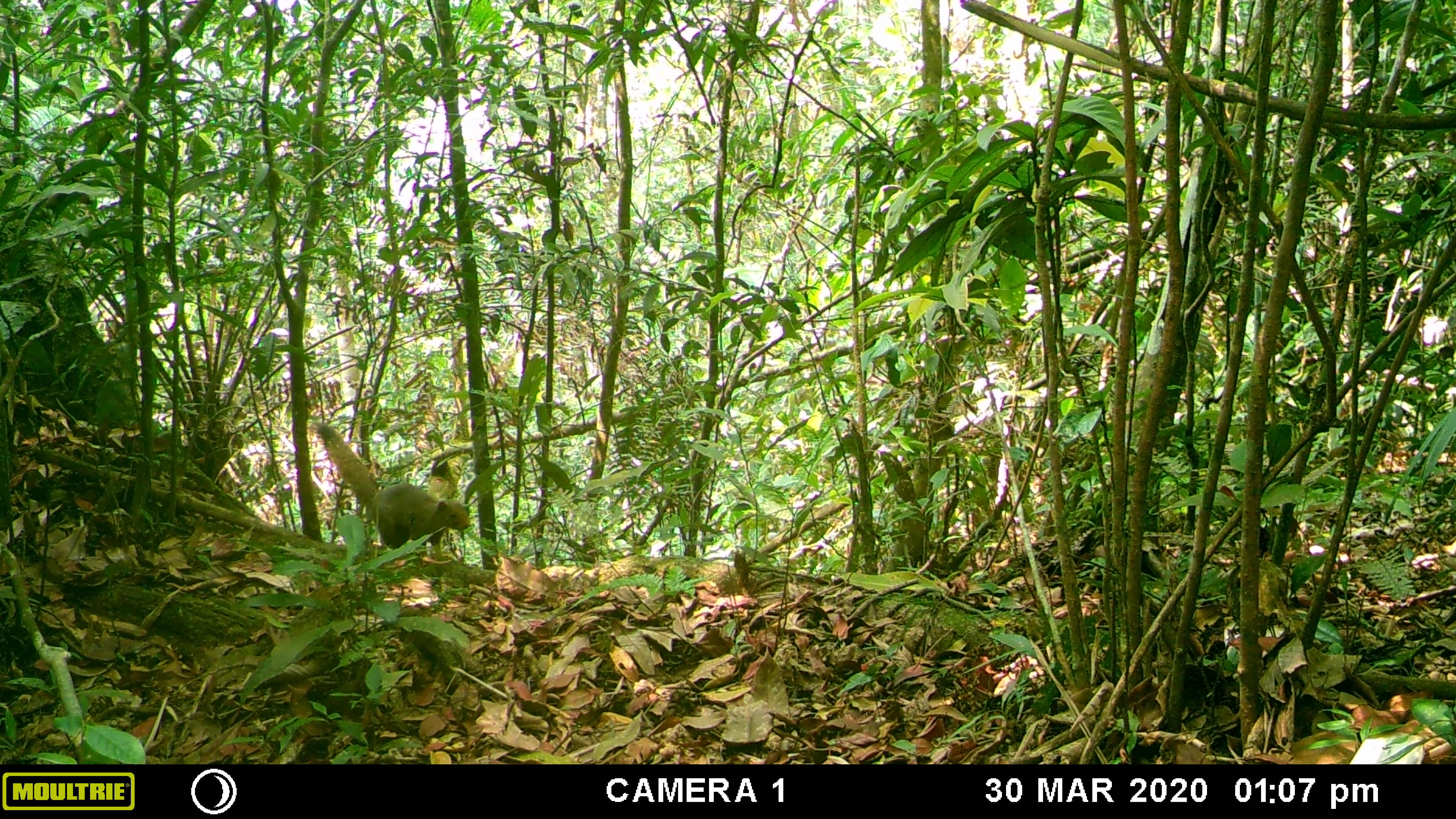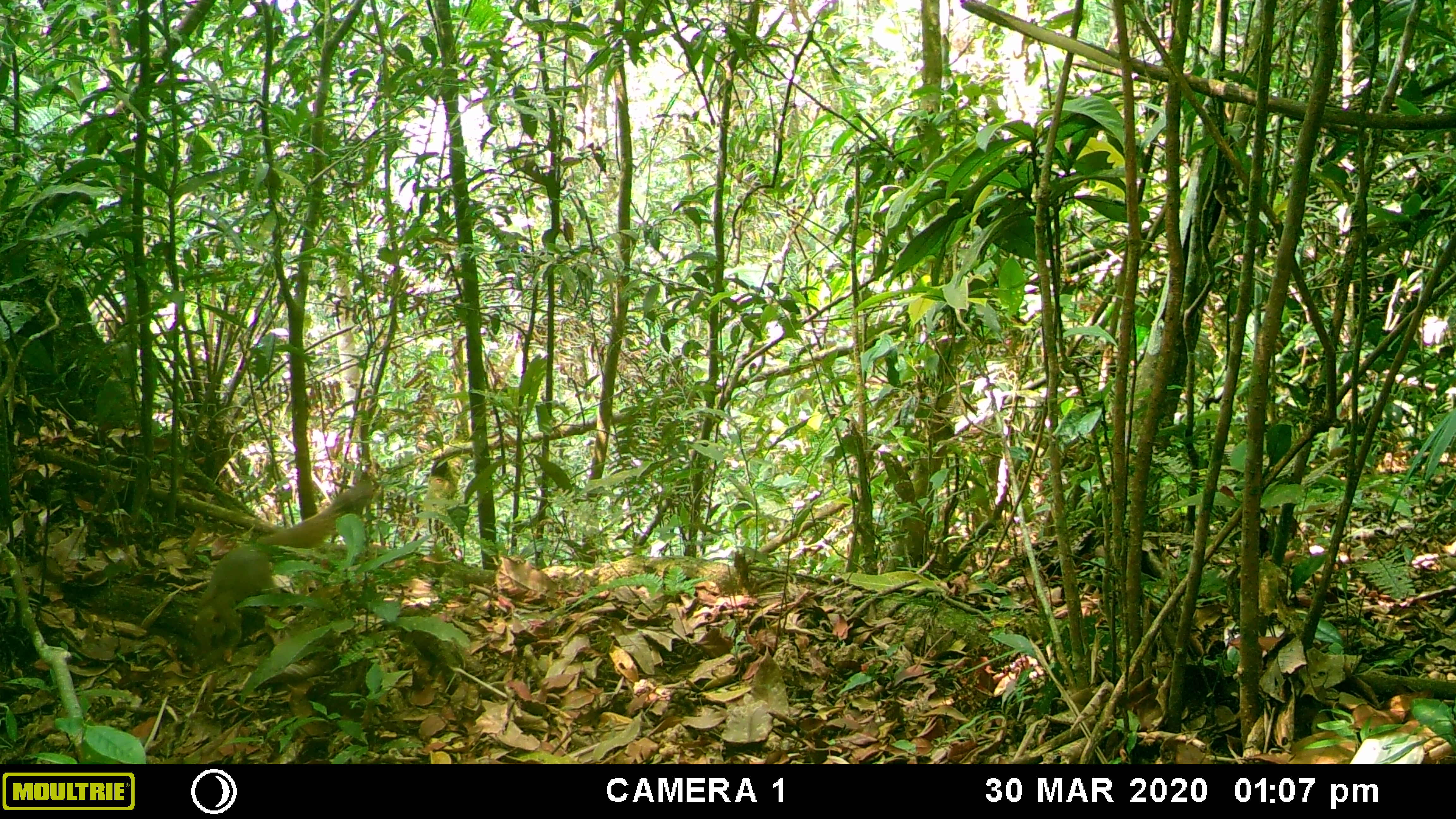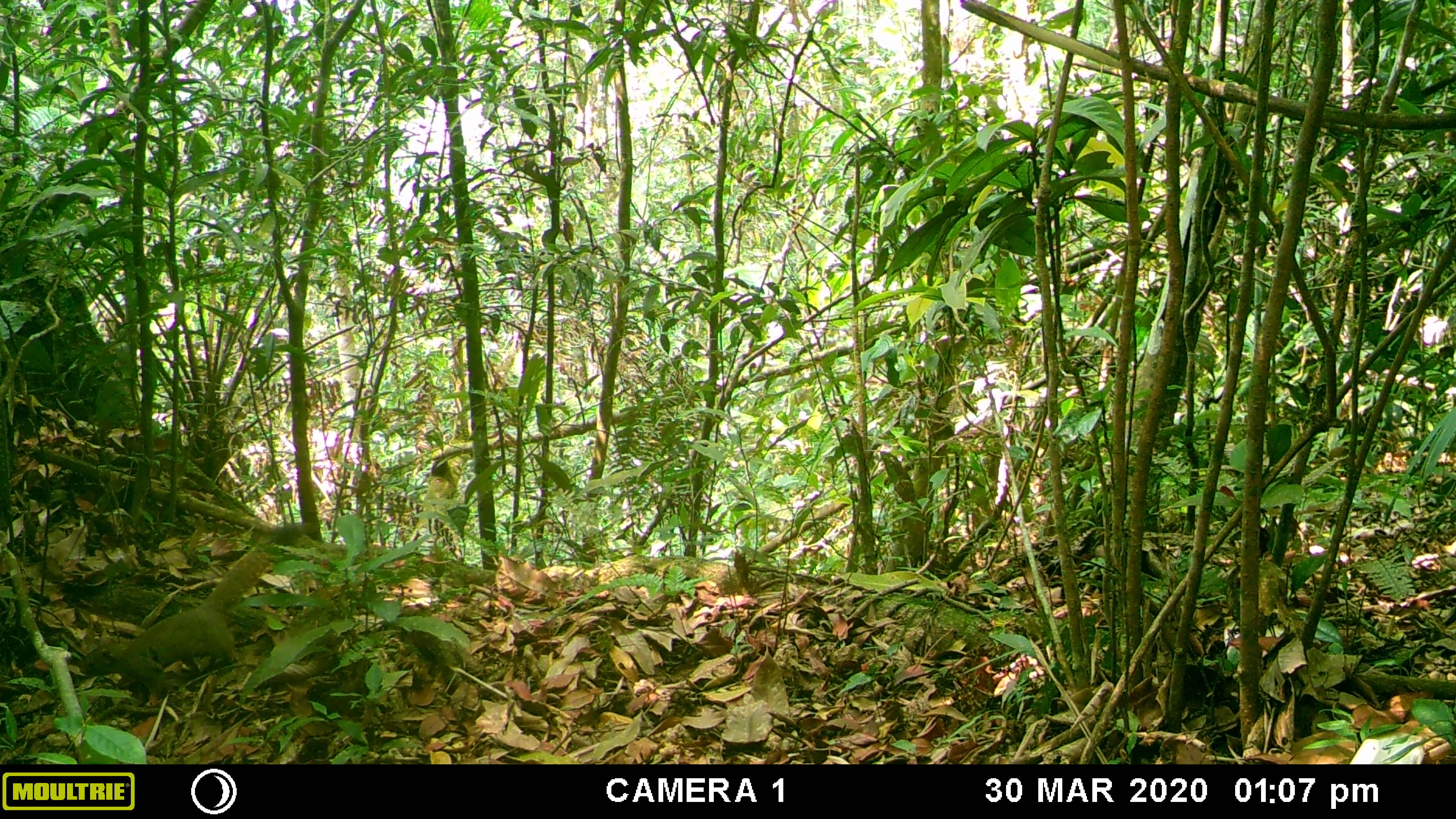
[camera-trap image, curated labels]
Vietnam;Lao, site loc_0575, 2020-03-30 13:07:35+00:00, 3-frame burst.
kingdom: Animalia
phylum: Chordata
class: Mammalia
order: Rodentia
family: Sciuridae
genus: Callosciurus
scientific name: Callosciurus erythraeus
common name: pallas's squirrel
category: pallass squirrel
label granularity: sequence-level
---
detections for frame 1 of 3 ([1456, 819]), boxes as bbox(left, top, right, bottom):
pallass squirrel: bbox(308, 421, 471, 560)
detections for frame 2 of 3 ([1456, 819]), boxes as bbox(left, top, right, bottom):
pallass squirrel: bbox(191, 479, 374, 674)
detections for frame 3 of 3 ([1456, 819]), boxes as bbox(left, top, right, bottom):
pallass squirrel: bbox(79, 520, 321, 708)